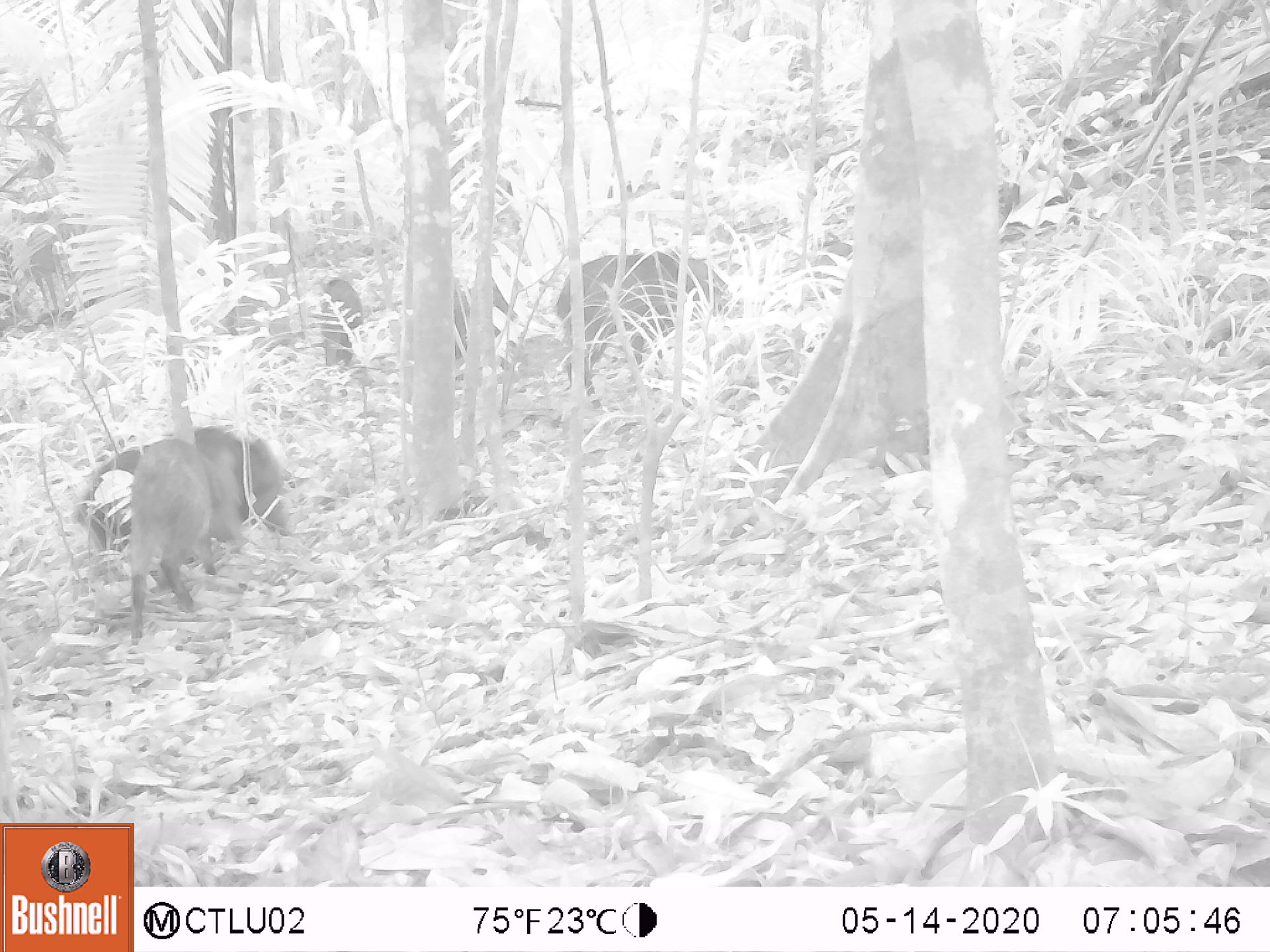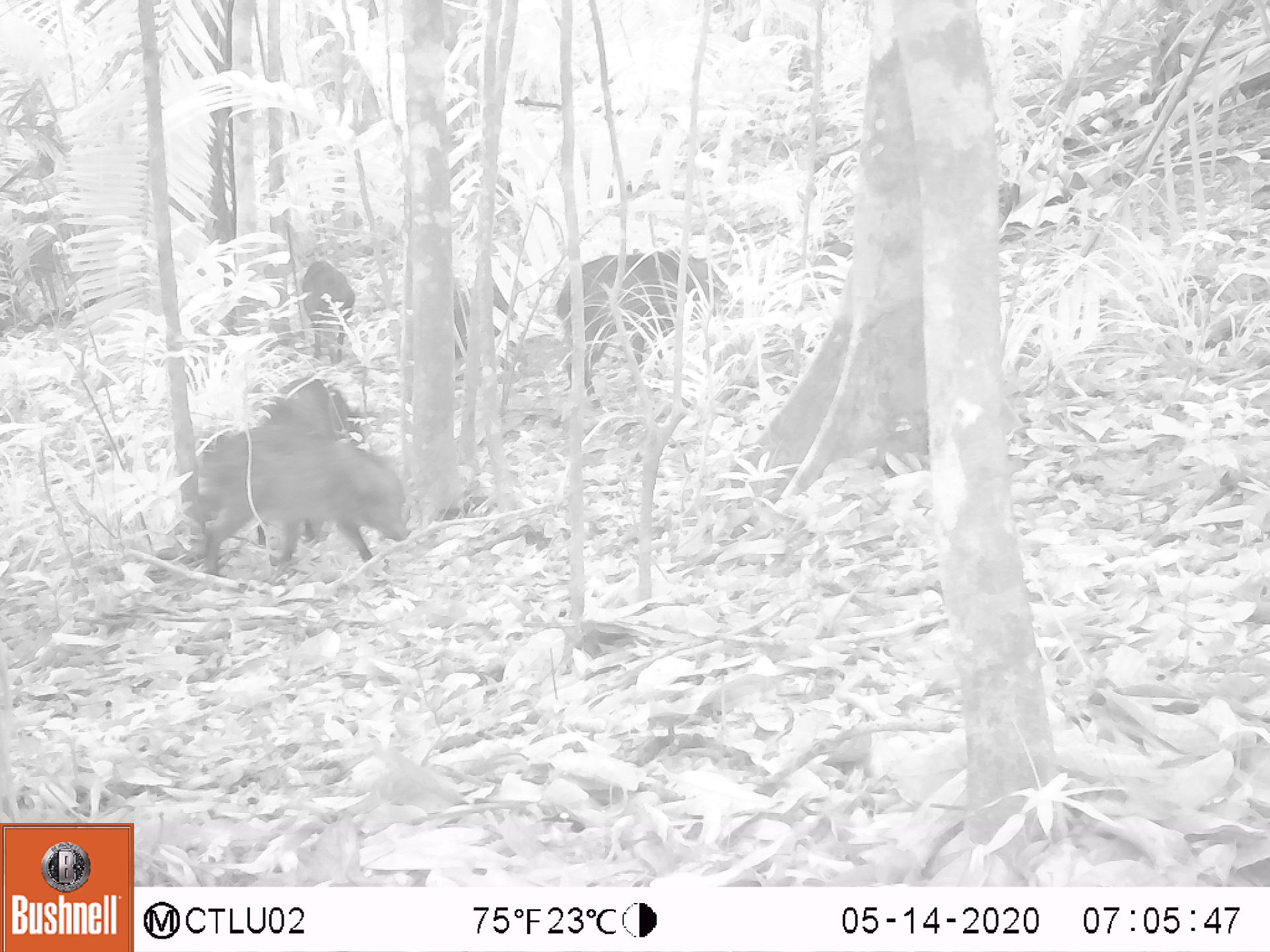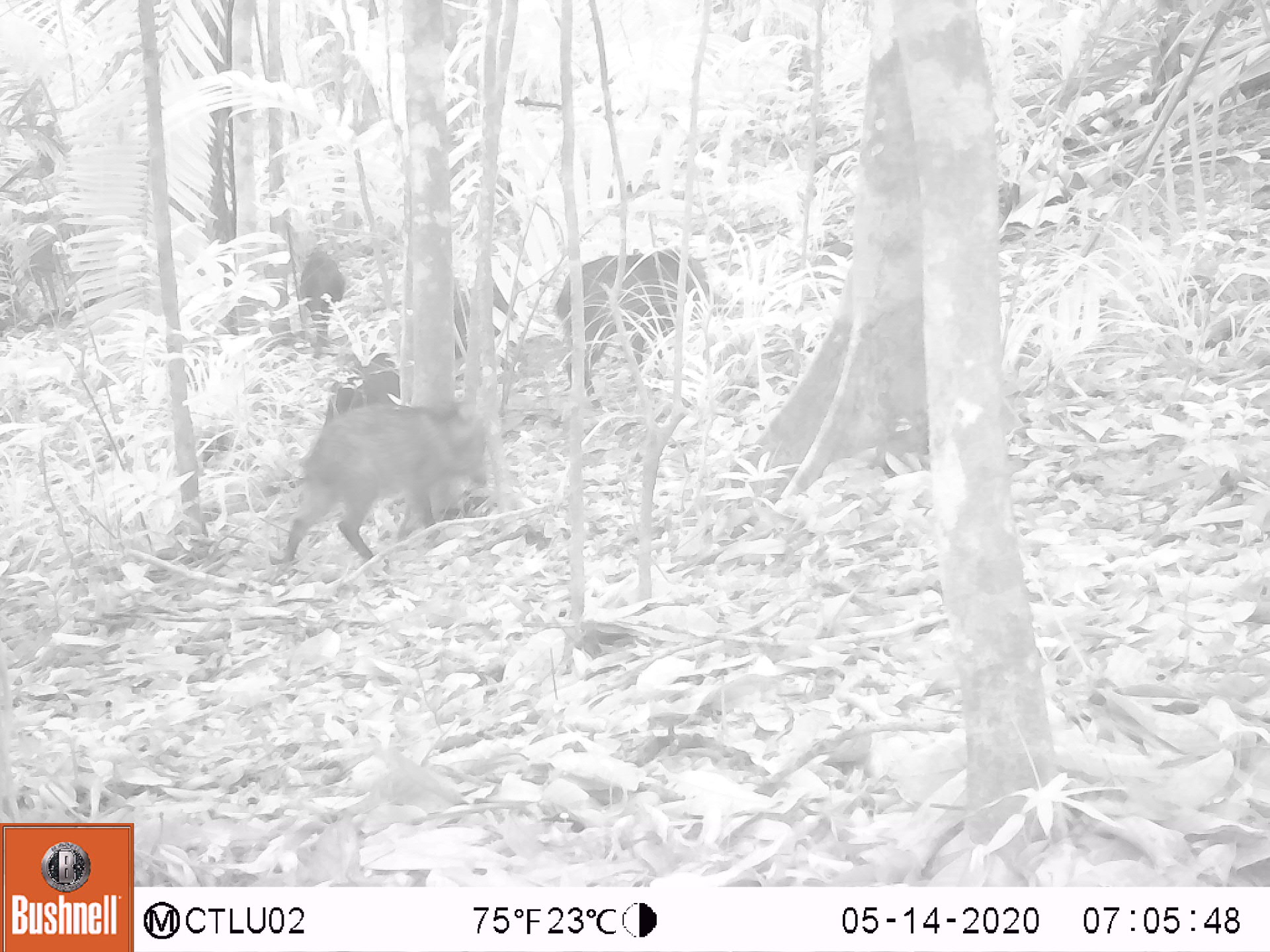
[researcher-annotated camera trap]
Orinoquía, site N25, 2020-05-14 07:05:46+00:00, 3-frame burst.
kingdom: Animalia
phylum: Chordata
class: Mammalia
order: Artiodactyla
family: Tayassuidae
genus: Tayassu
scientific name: Tayassu pecari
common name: white-lipped peccary